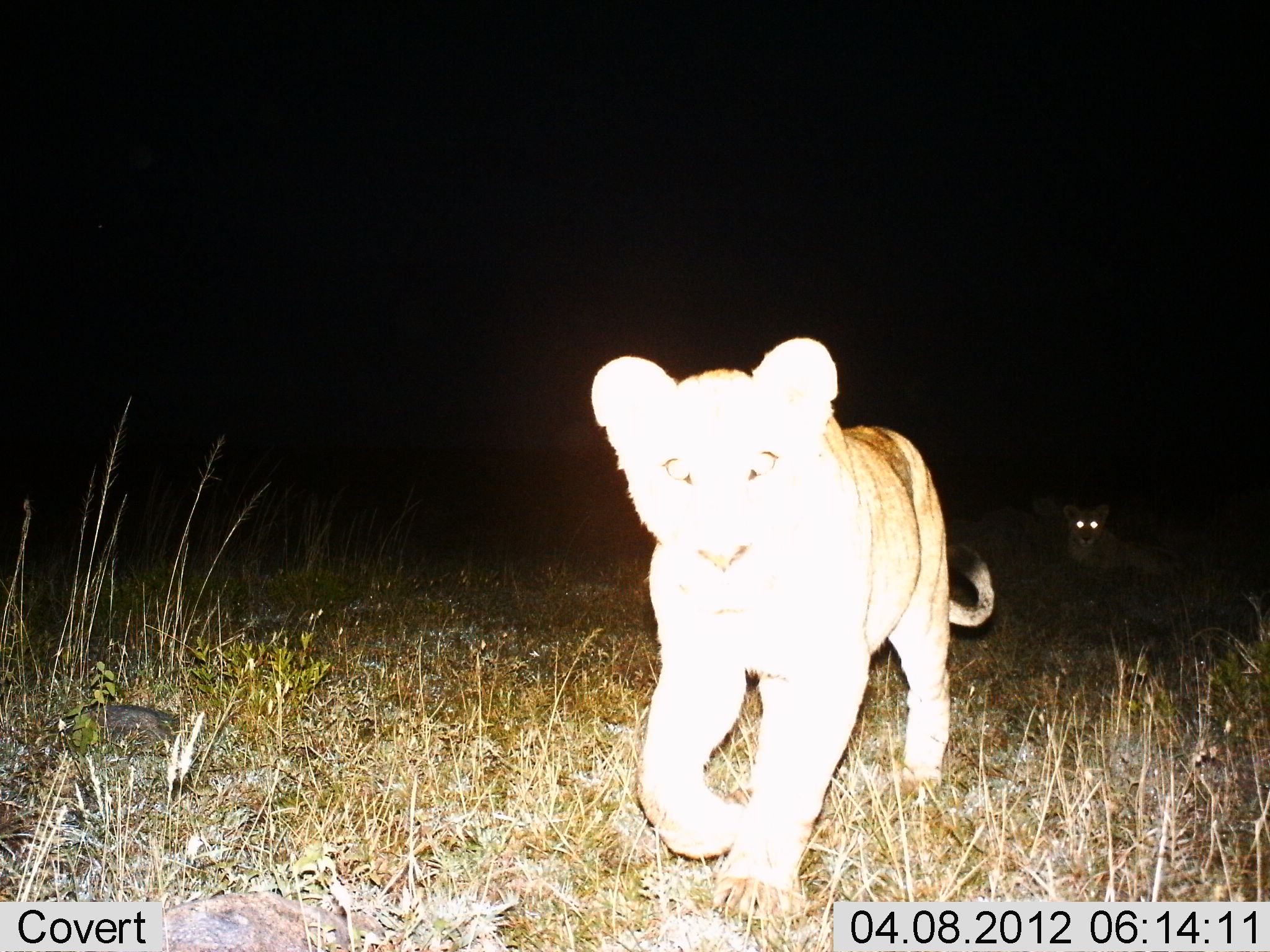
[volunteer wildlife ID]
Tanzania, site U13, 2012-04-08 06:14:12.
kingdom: Animalia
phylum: Chordata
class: Mammalia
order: Carnivora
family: Felidae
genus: Panthera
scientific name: Panthera leo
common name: lion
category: lionfemale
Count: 2.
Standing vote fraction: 15%.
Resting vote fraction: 60%.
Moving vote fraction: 80%.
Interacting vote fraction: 5%.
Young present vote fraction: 40%.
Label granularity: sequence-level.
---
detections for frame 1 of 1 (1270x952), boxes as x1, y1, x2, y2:
animal: 573, 330, 1003, 929; 1056, 498, 1180, 606